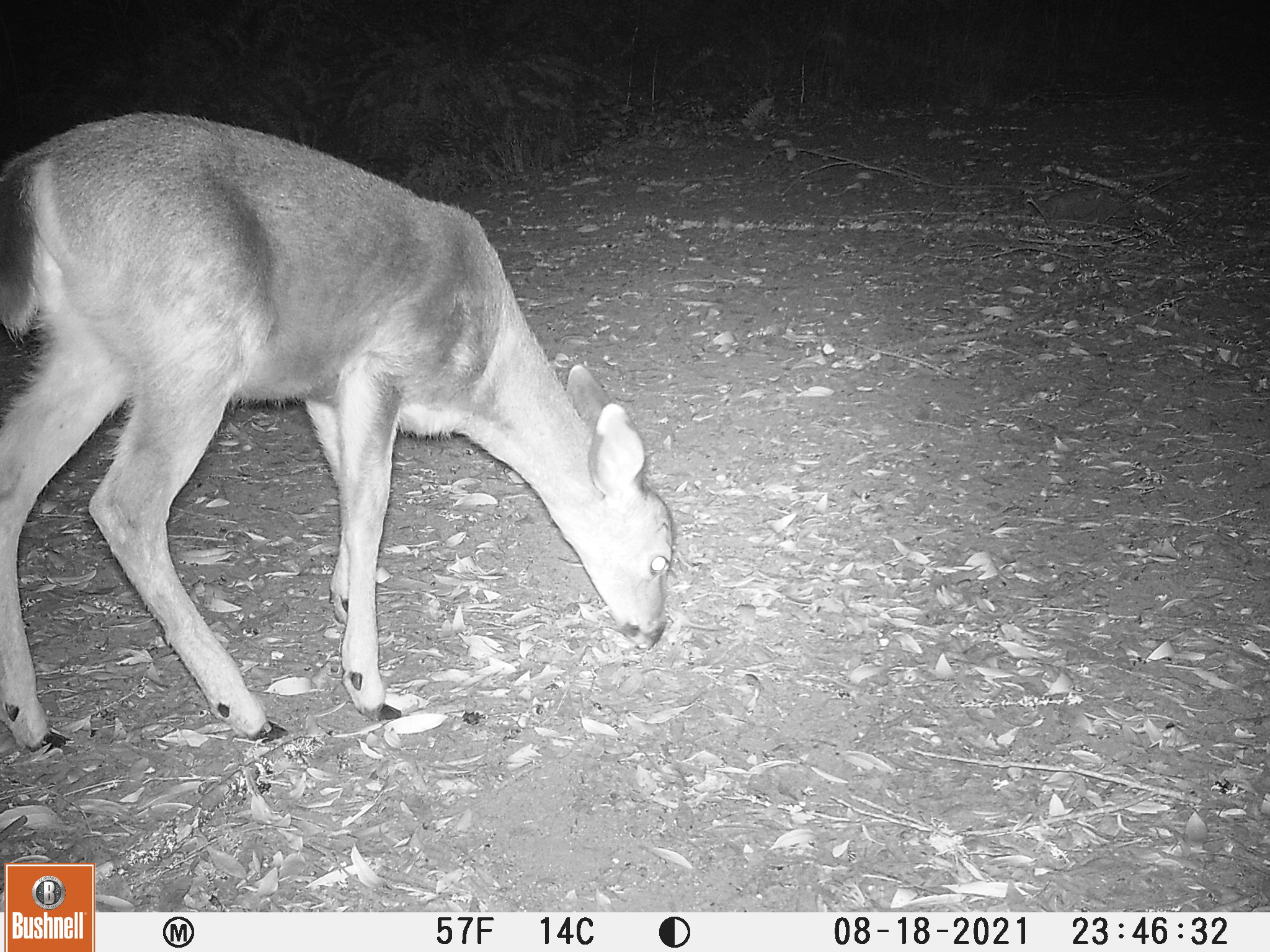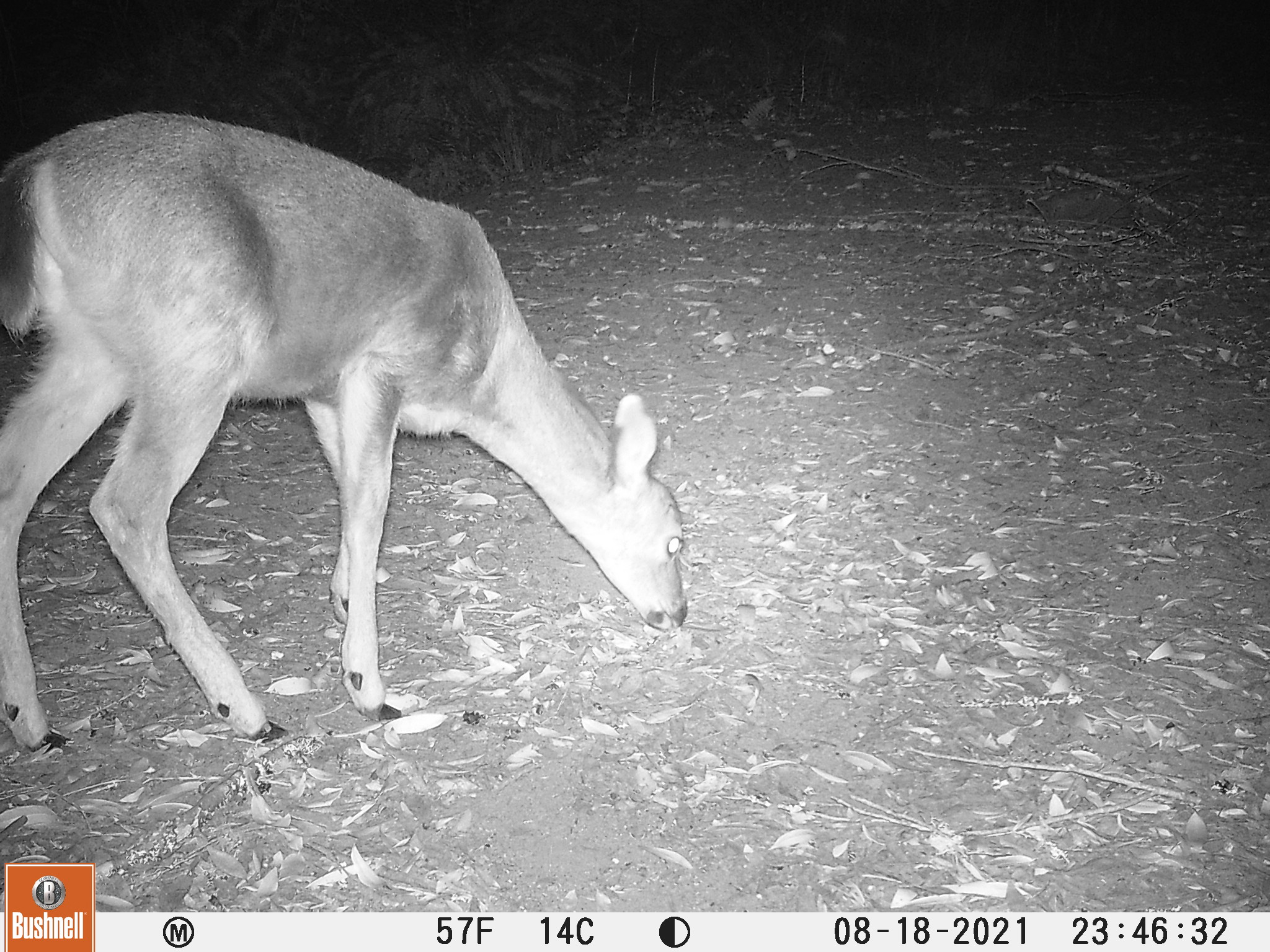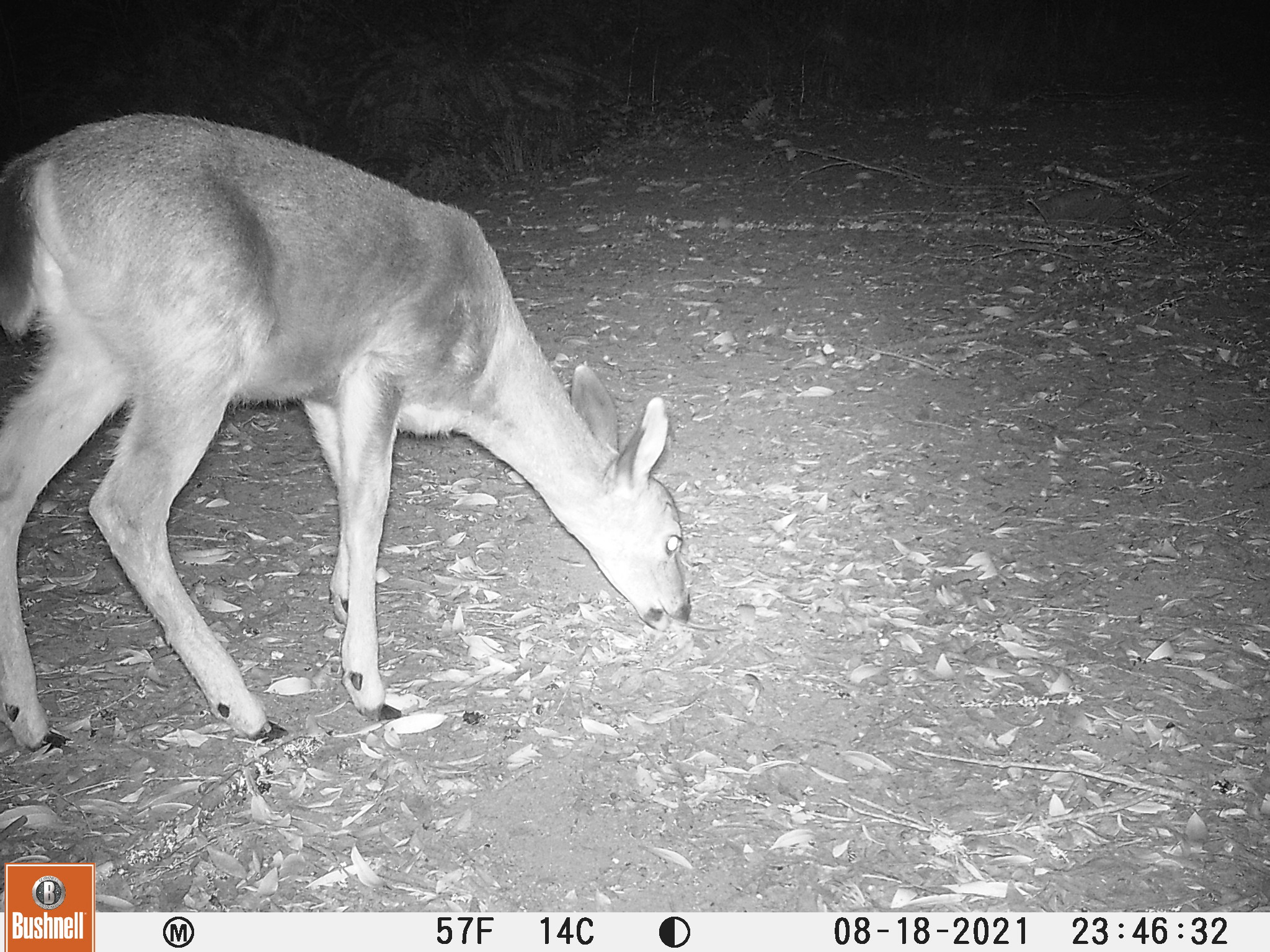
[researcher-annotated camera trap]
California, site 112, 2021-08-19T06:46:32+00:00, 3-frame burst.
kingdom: Animalia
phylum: Chordata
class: Mammalia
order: Artiodactyla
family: Cervidae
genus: Odocoileus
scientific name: Odocoileus hemionus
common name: mule deer